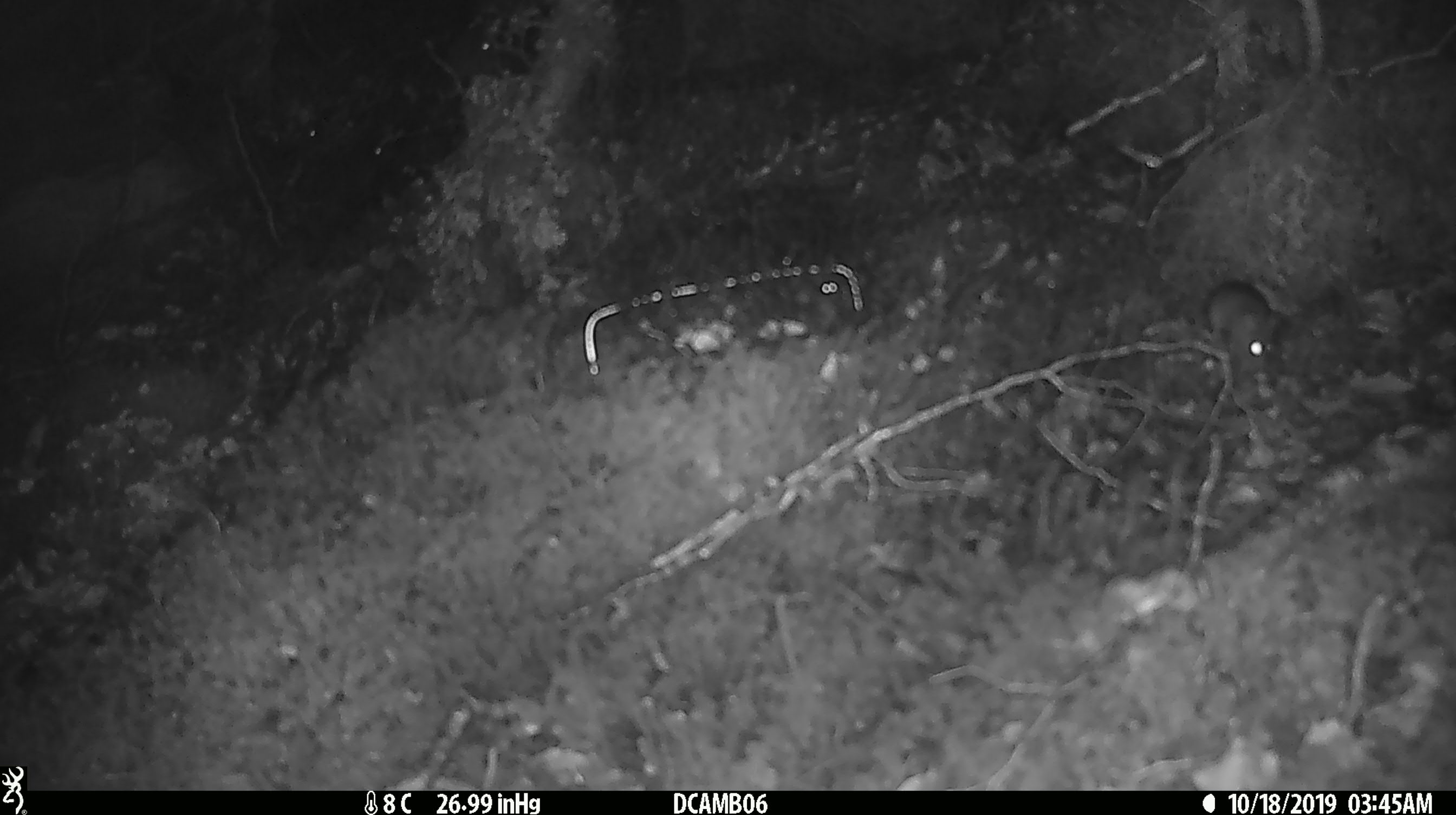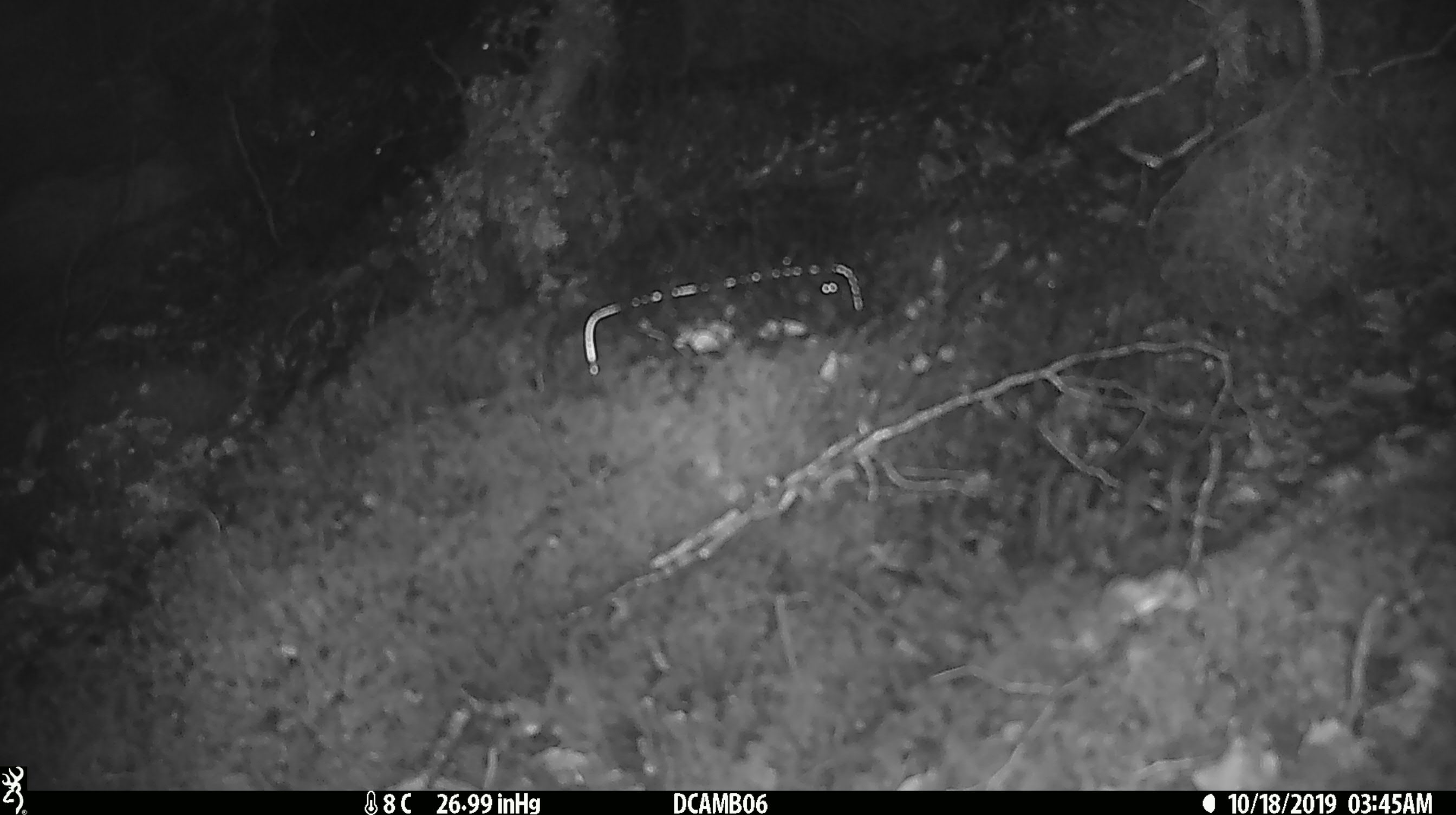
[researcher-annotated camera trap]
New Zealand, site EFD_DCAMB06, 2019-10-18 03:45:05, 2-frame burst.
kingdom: Animalia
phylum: Chordata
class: Mammalia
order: Rodentia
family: Muridae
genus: Mus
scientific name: Mus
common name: mouse